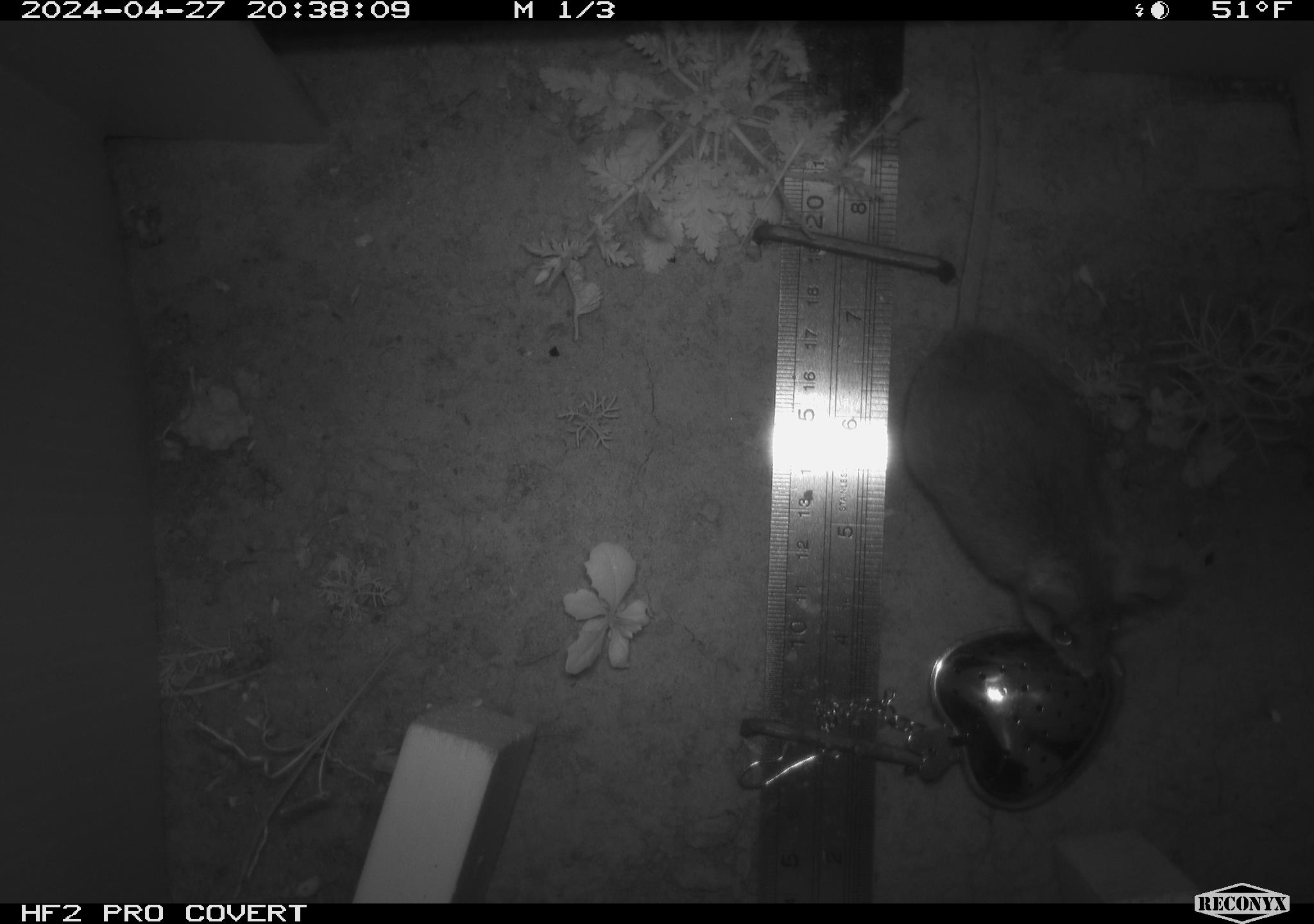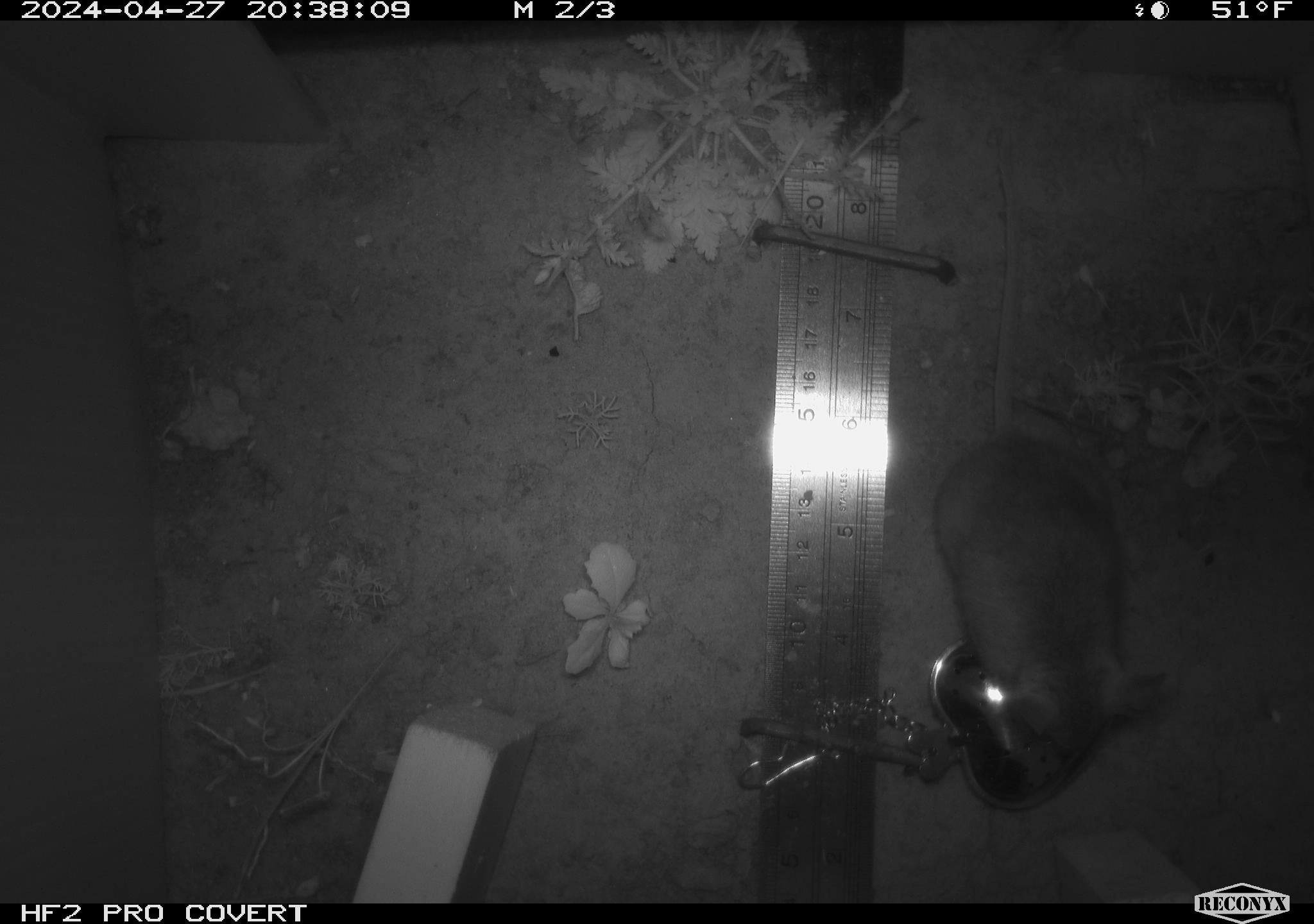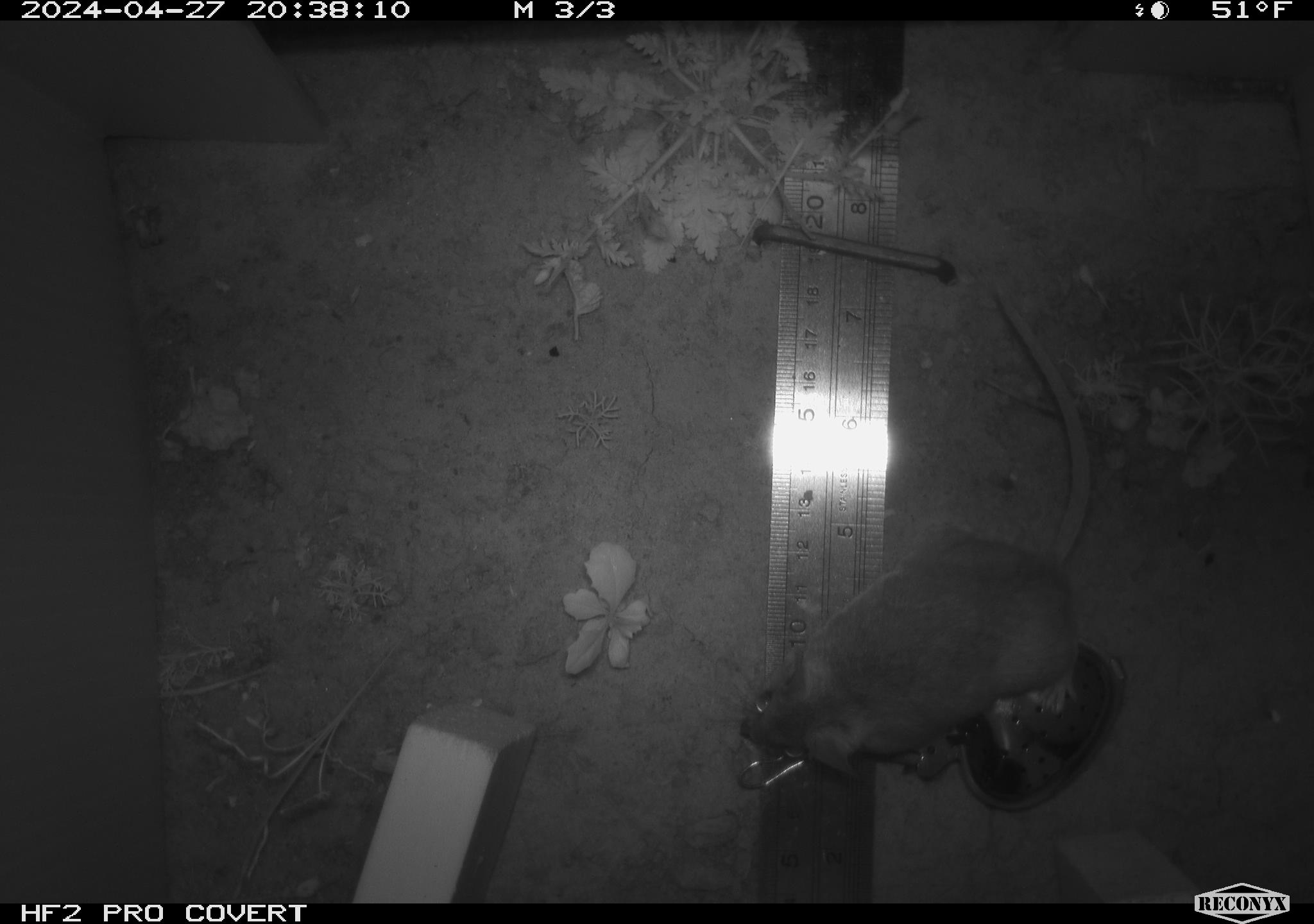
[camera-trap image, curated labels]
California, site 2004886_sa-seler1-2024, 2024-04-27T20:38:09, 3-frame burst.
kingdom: Animalia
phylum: Chordata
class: Mammalia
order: Rodentia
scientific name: Rodentia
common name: mouse species